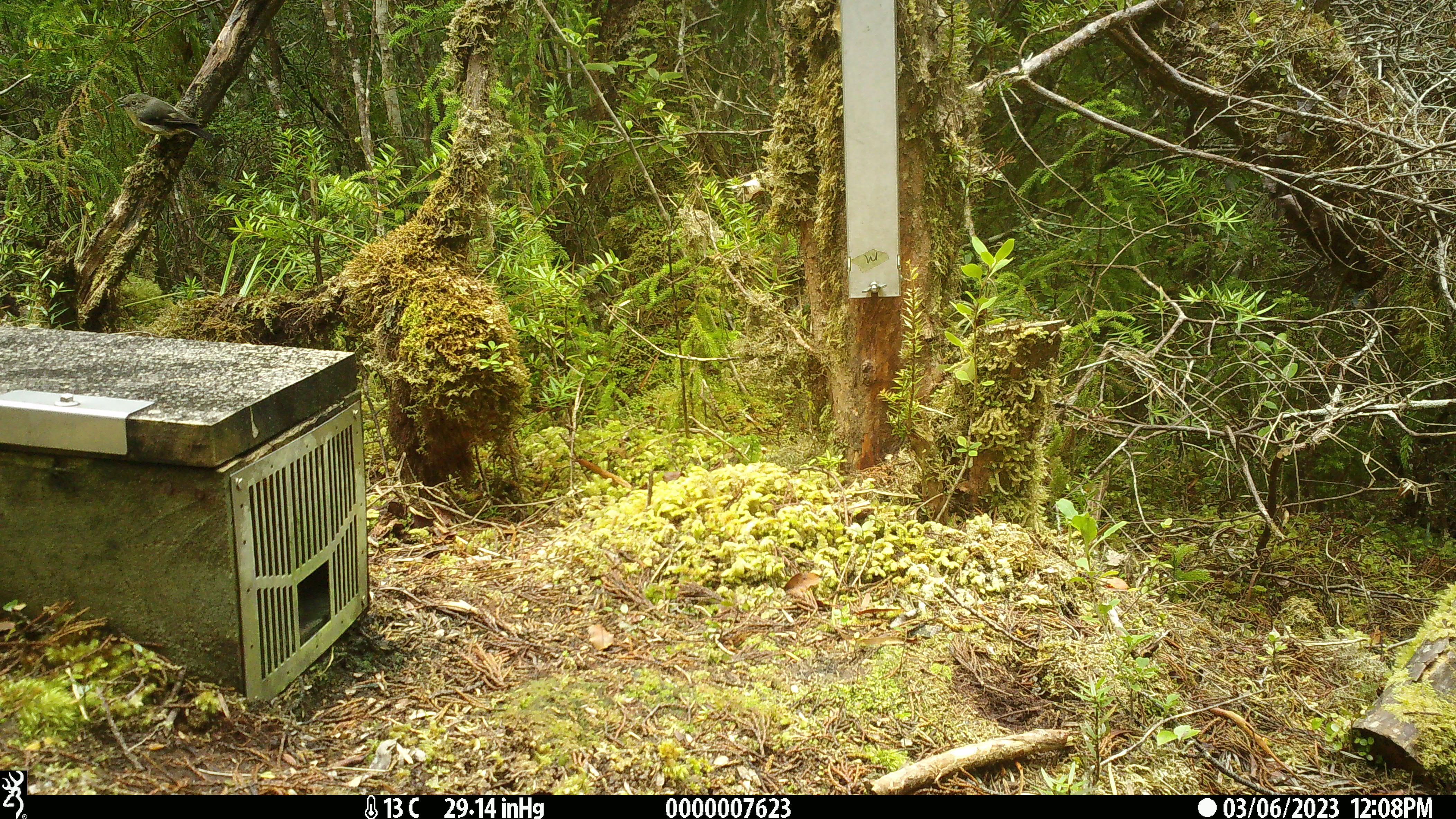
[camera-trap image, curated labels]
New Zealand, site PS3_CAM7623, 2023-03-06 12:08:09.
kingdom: Animalia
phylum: Chordata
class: Aves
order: Passeriformes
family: Petroicidae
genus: Petroica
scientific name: Petroica macrocephala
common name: tomtit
Tomtit (Petroica macrocephala).